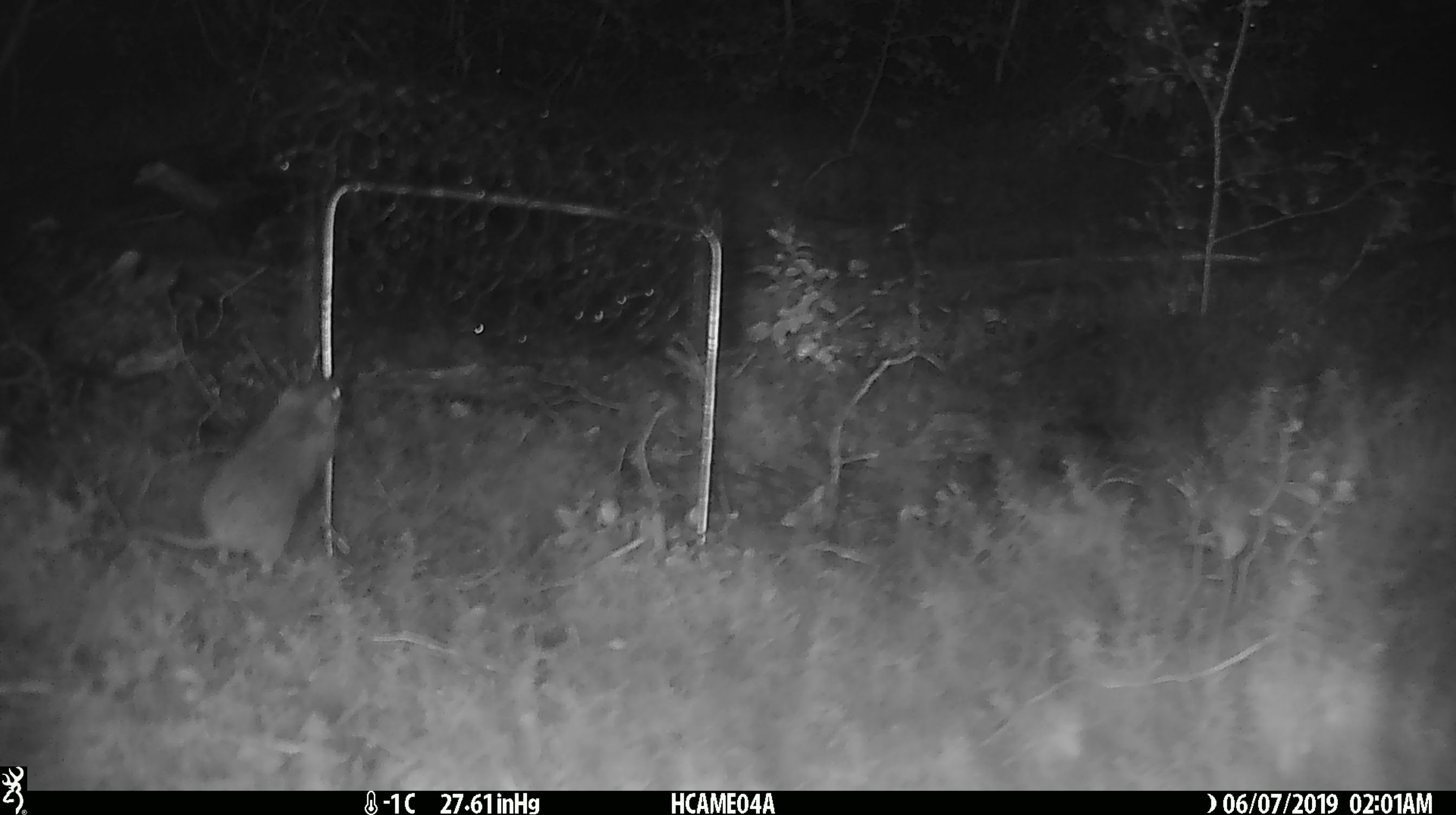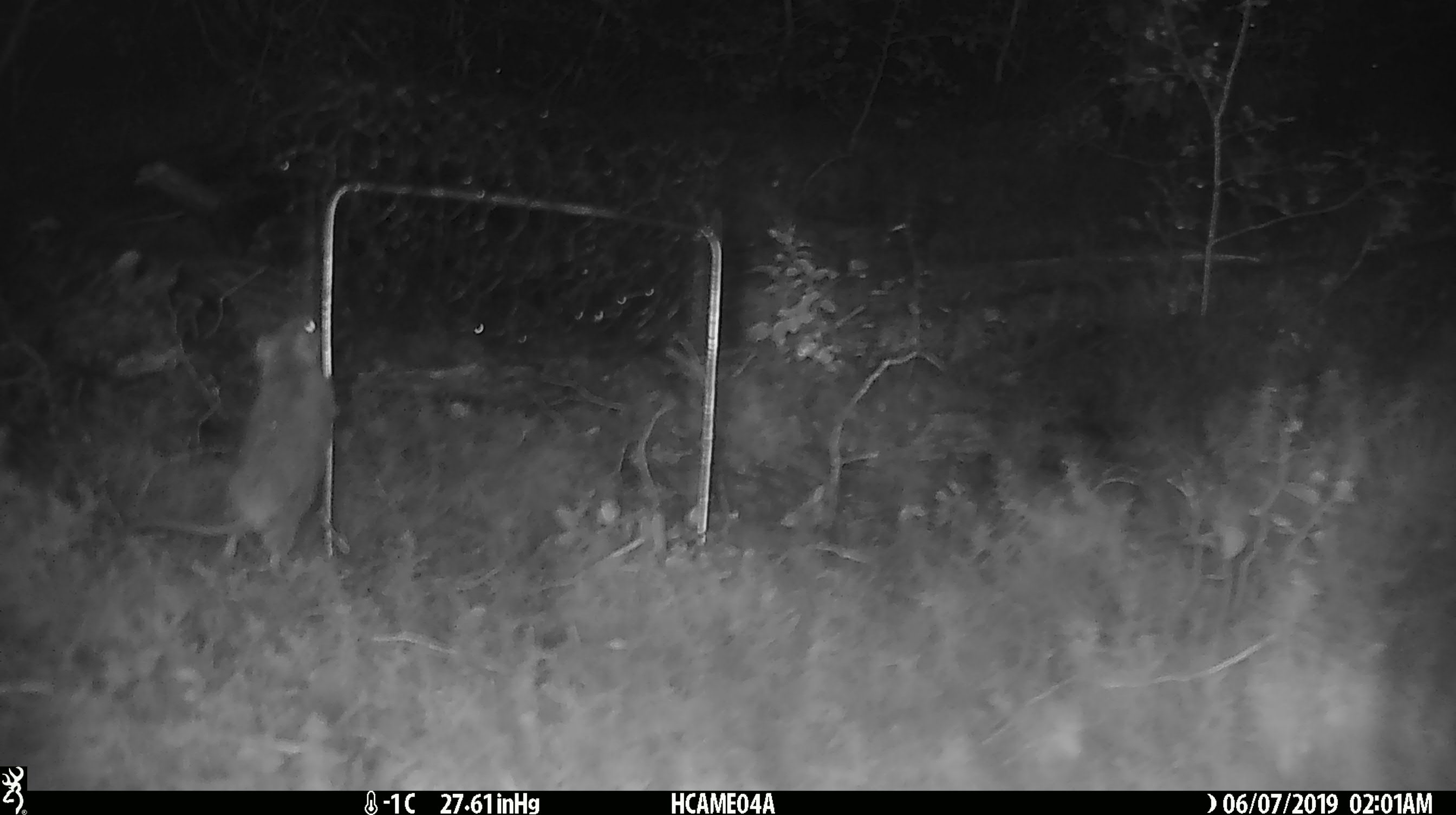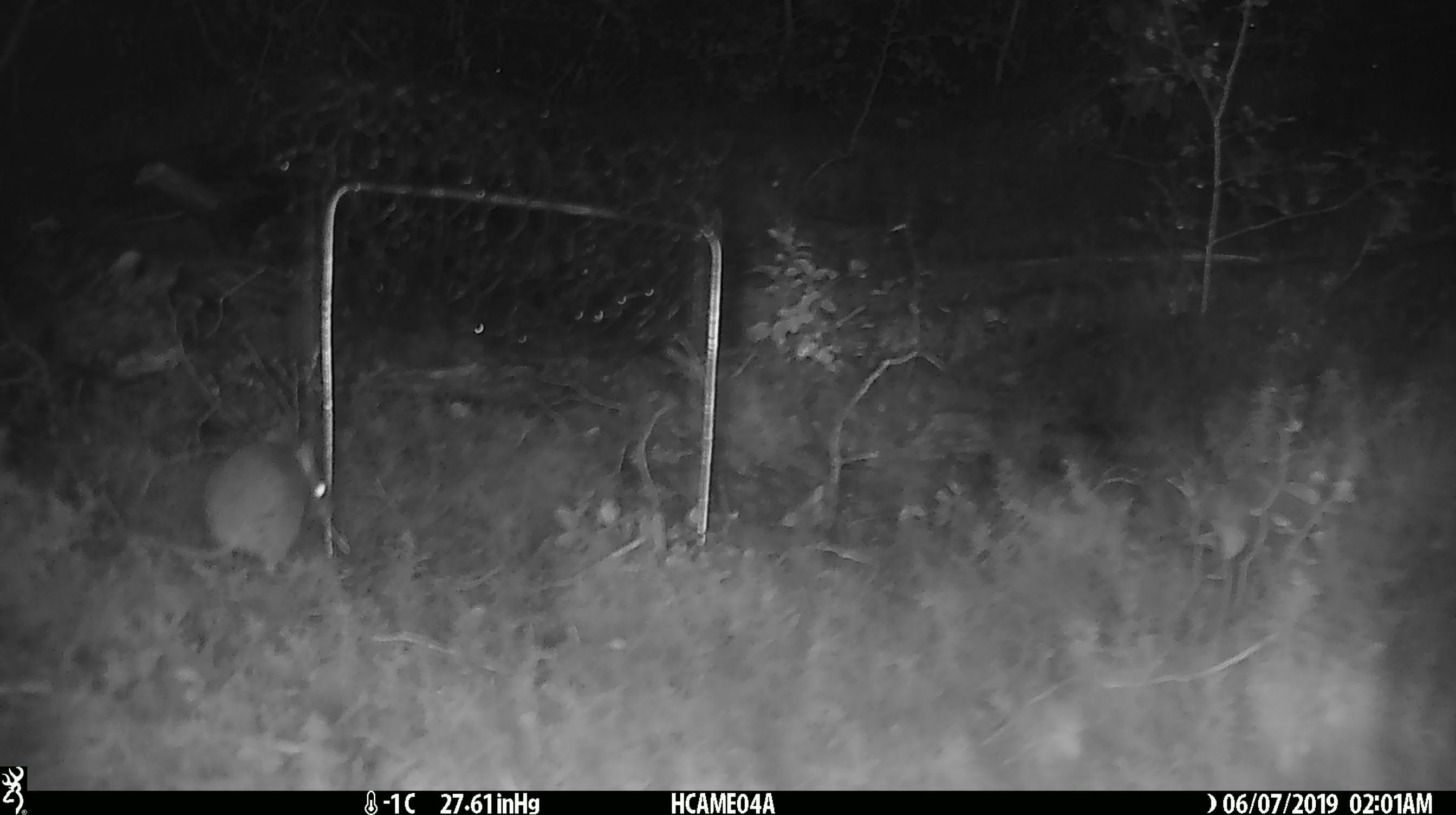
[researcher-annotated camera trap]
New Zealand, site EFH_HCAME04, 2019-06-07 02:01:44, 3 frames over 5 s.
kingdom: Animalia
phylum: Chordata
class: Mammalia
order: Rodentia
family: Muridae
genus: Mus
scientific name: Mus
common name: mouse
Mouse (Mus).